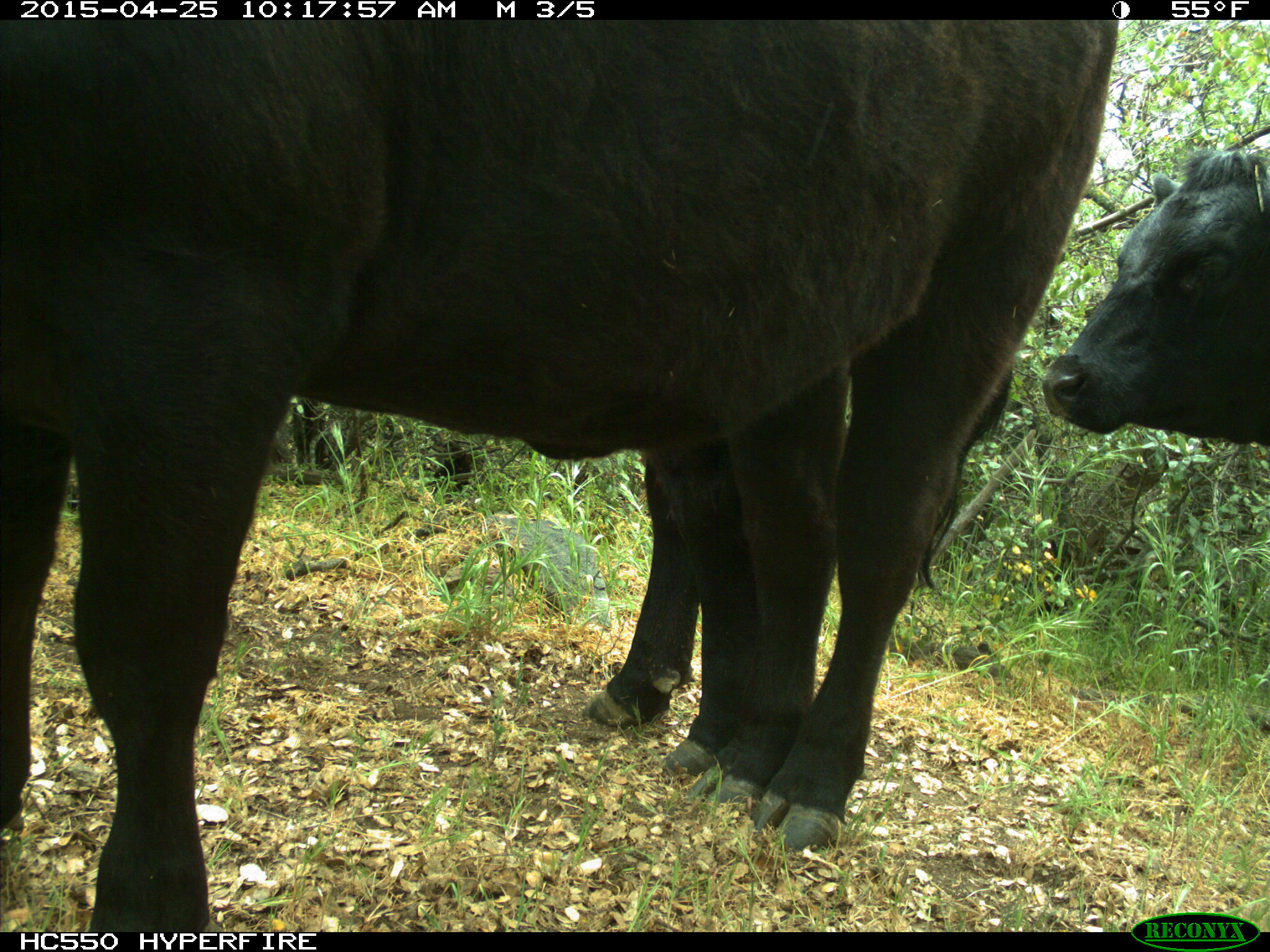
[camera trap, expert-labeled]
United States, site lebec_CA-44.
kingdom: Animalia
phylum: Chordata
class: Mammalia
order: Artiodactyla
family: Suidae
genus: Sus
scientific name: Sus scrofa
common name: wild boar